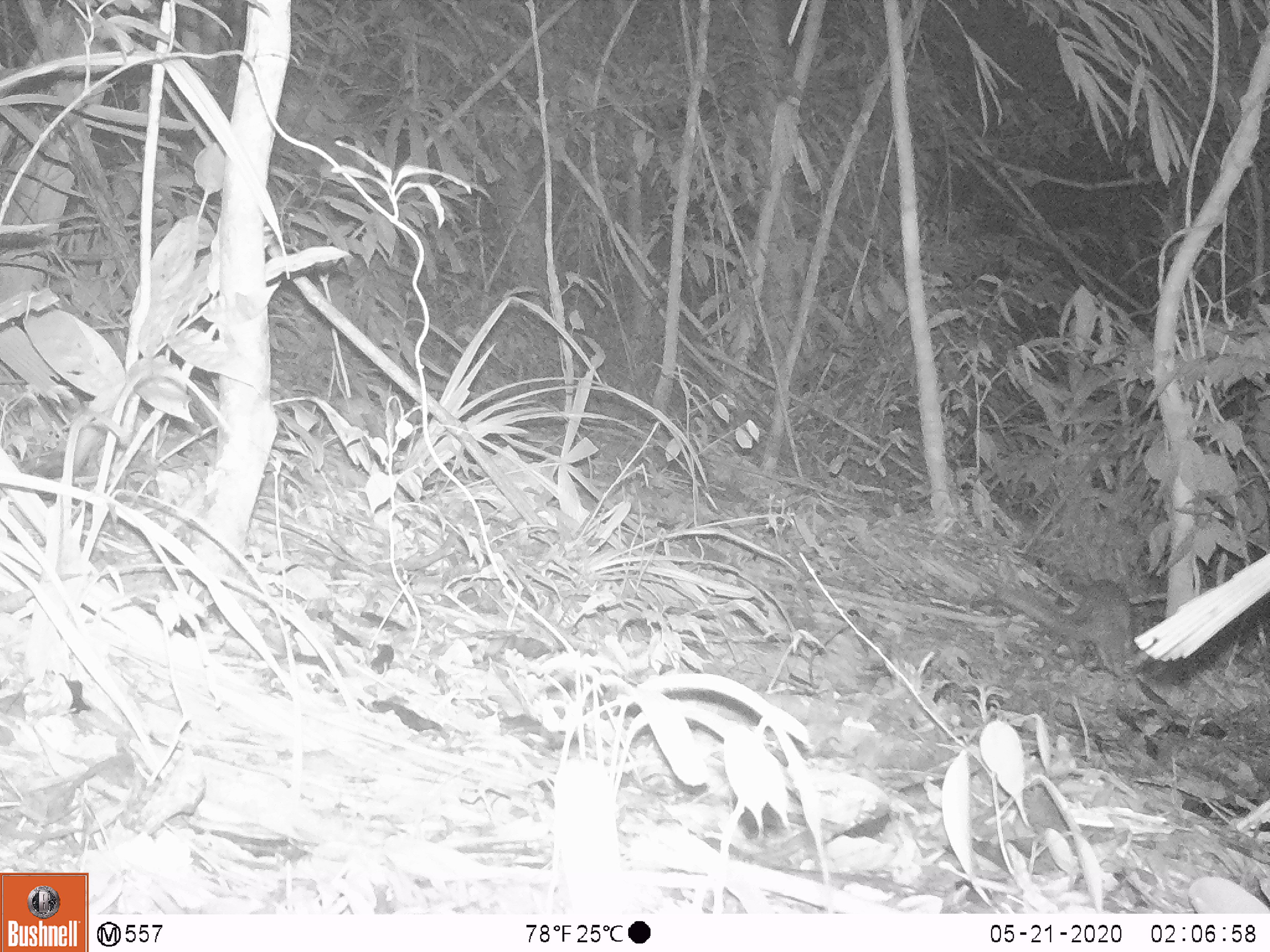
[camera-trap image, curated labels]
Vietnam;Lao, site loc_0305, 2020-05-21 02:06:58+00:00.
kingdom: Animalia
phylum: Chordata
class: Mammalia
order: Carnivora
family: Mustelidae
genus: Melogale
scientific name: Melogale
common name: ferret badger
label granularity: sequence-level